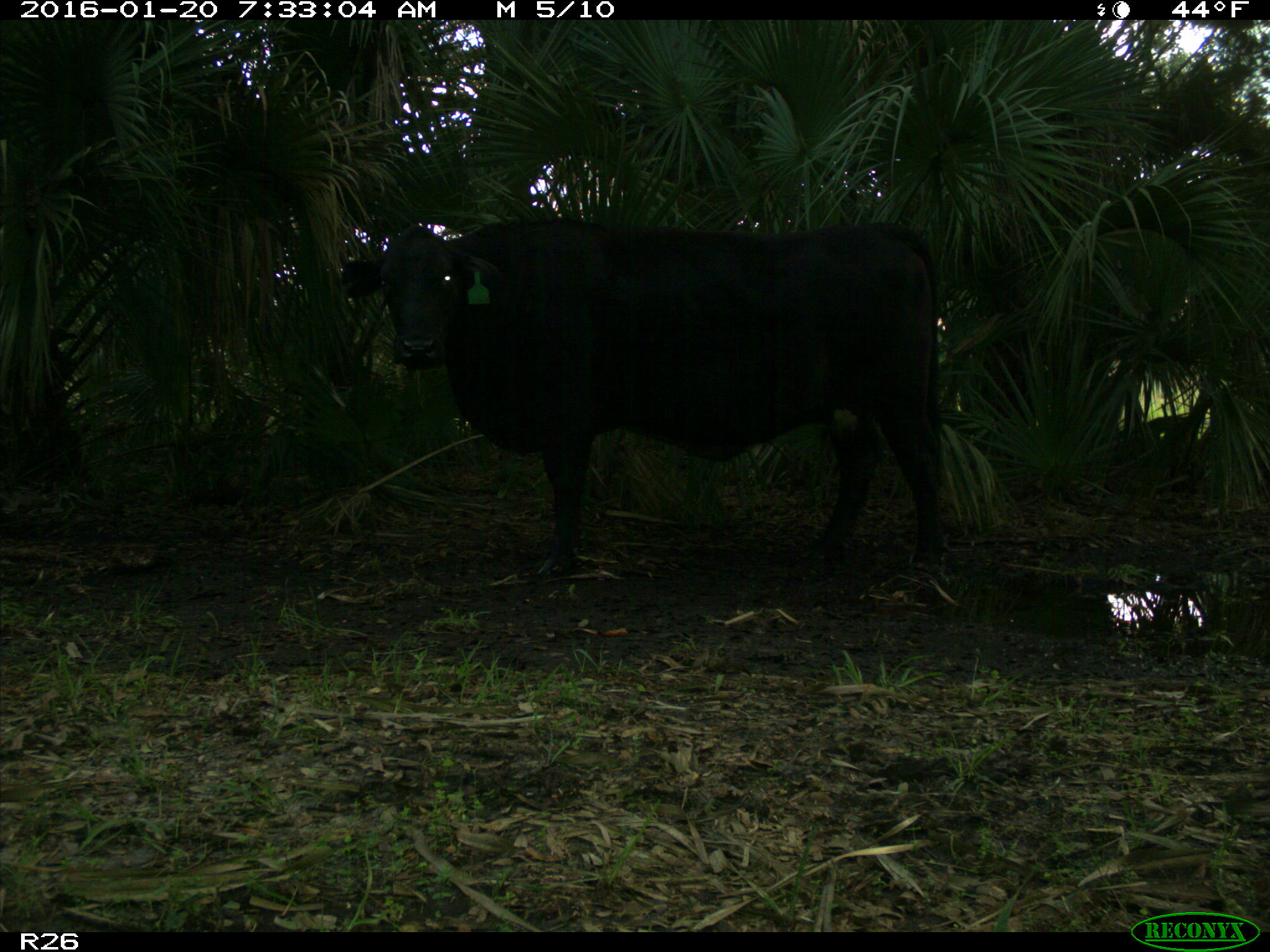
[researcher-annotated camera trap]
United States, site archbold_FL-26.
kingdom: Animalia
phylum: Chordata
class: Mammalia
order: Artiodactyla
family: Bovidae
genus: Bos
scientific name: Bos taurus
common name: domestic cow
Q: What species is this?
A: Bos taurus (domestic cow).